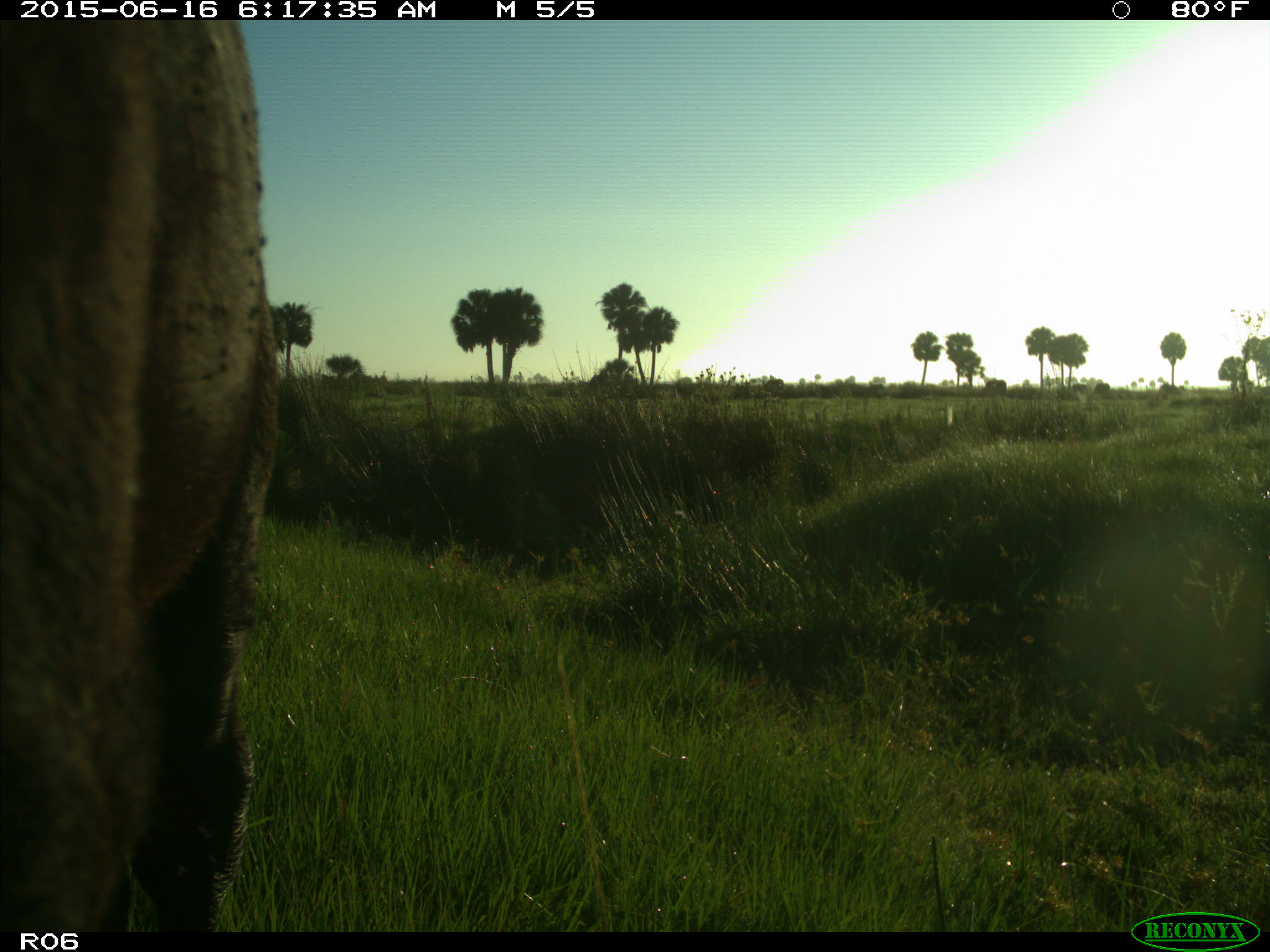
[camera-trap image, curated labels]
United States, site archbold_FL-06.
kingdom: Animalia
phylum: Chordata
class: Mammalia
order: Artiodactyla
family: Bovidae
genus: Bos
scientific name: Bos taurus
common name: domestic cow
Bos taurus (domestic cow).